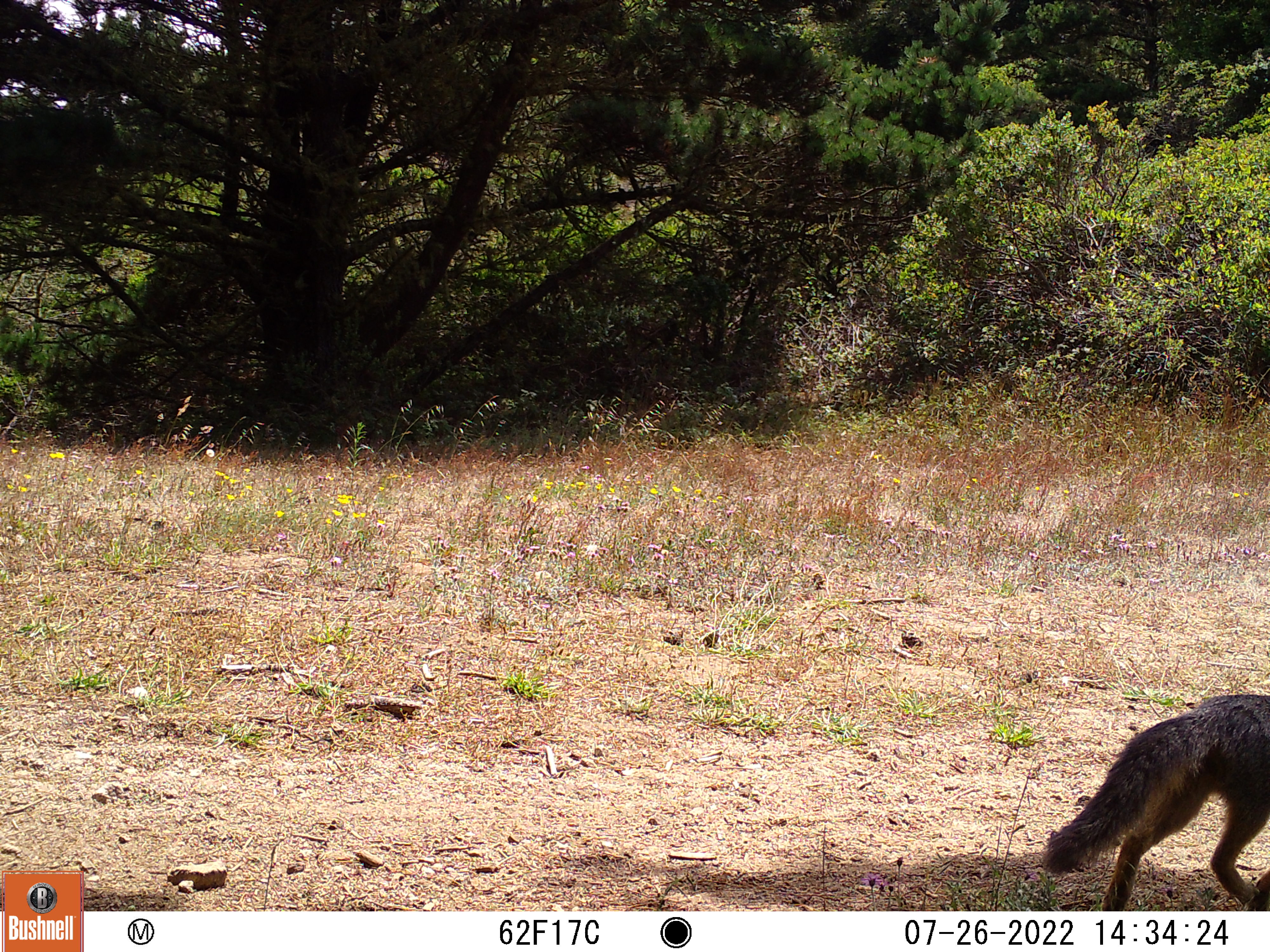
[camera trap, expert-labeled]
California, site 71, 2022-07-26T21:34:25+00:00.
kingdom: Animalia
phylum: Chordata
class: Mammalia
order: Carnivora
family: Canidae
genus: Urocyon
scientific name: Urocyon cinereoargenteus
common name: gray fox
Gray fox (Urocyon cinereoargenteus).